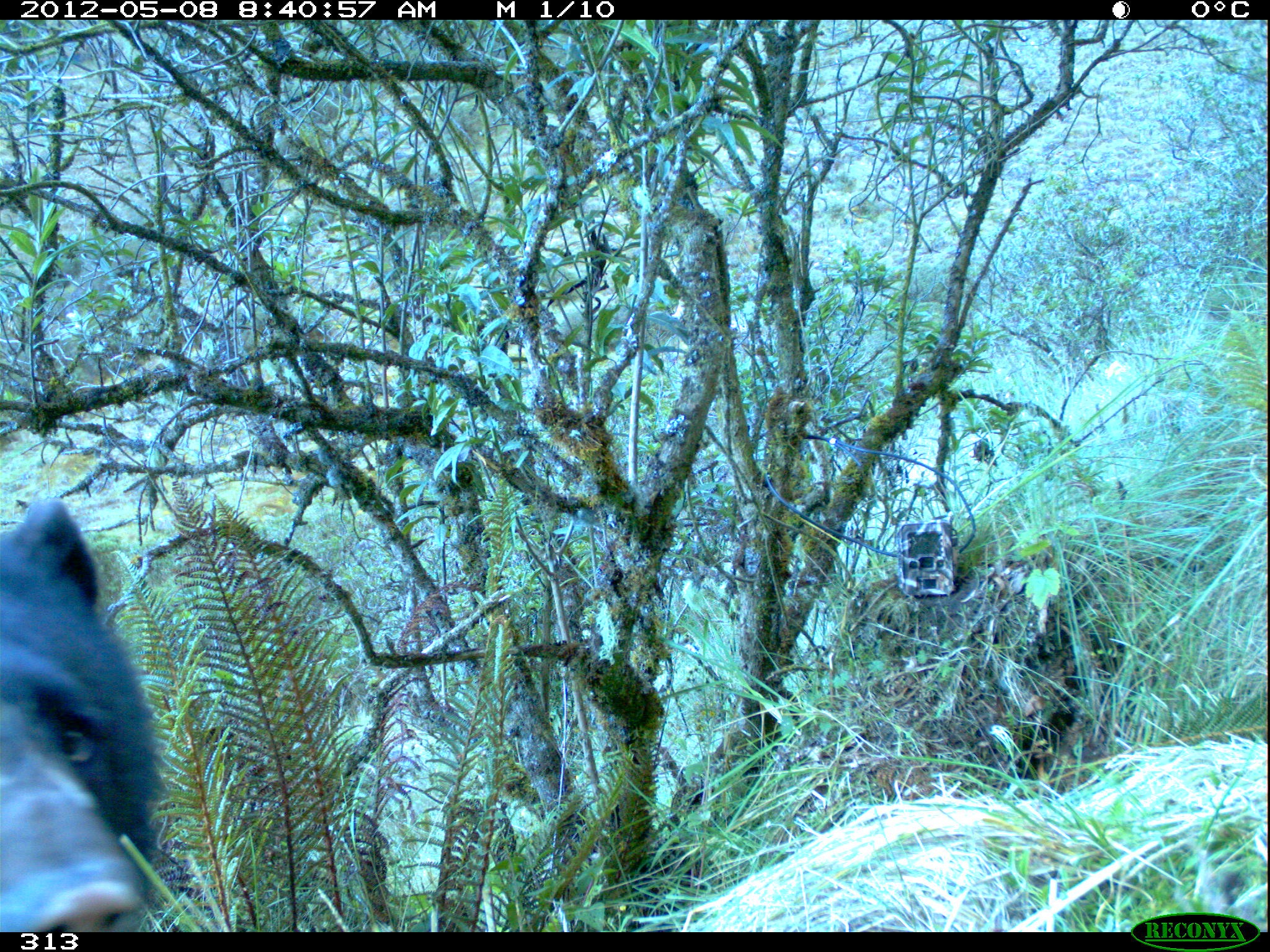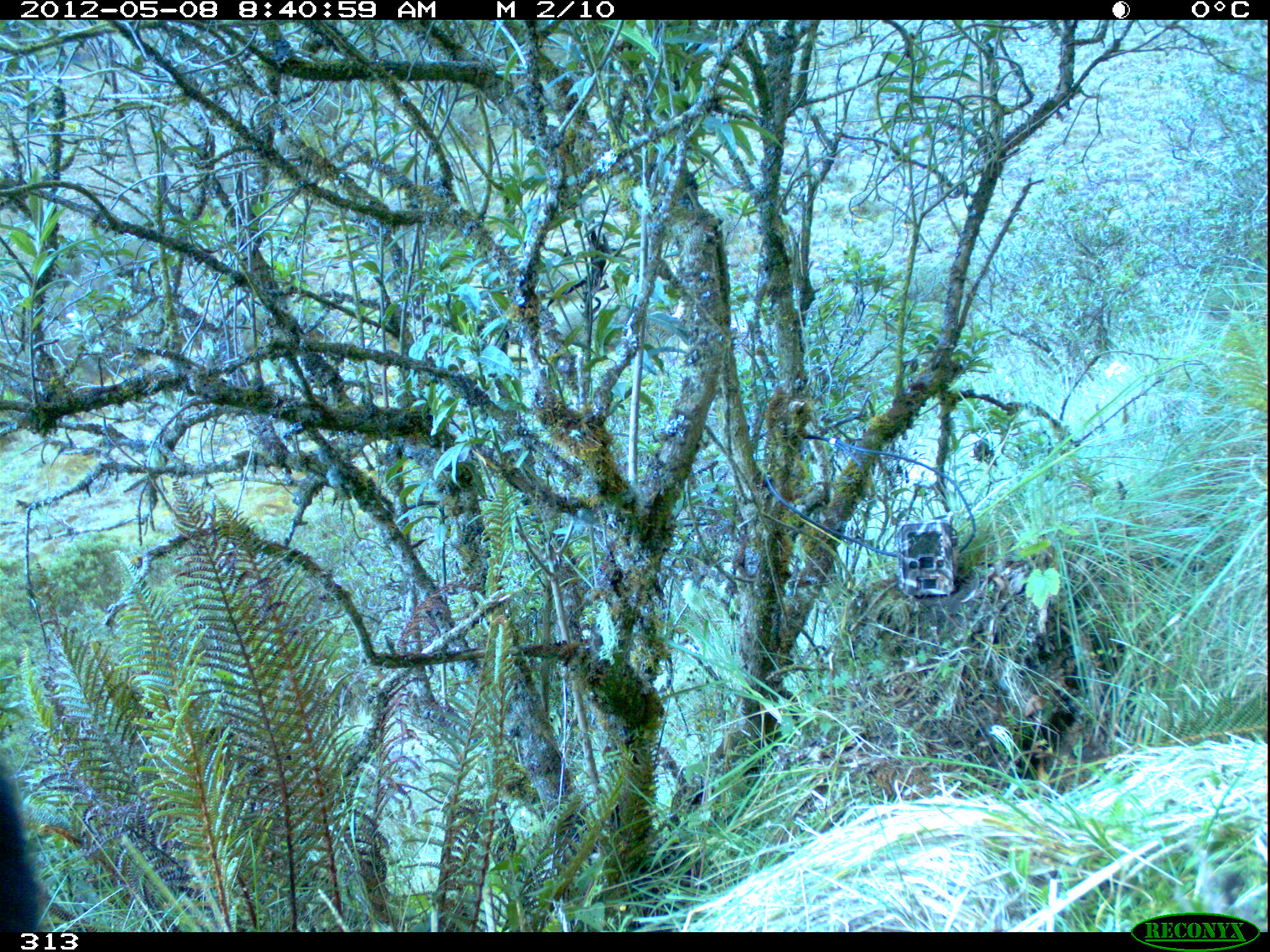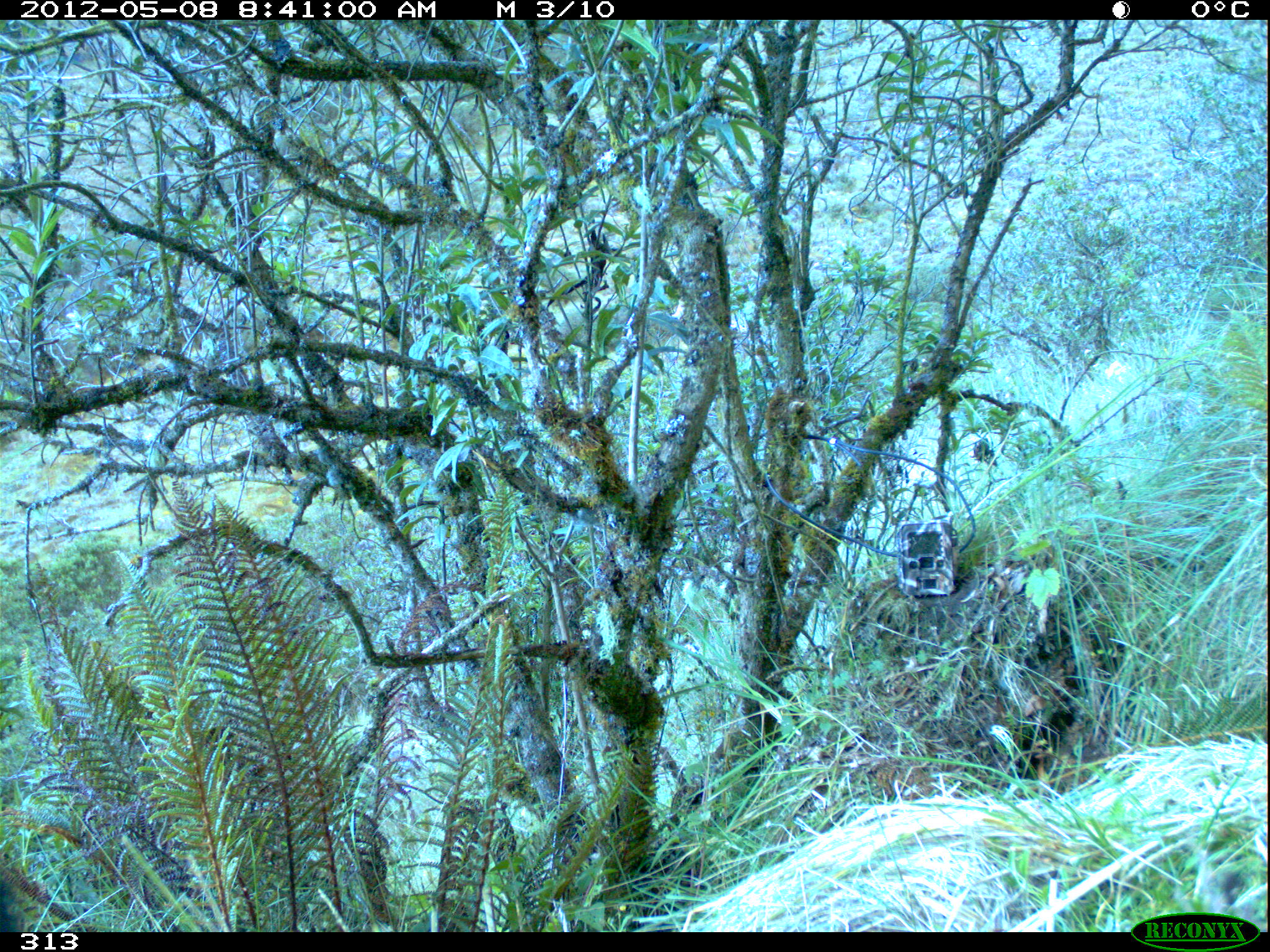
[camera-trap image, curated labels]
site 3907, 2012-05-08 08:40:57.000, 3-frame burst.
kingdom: Animalia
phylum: Chordata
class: Mammalia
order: Carnivora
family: Ursidae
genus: Tremarctos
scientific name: Tremarctos ornatus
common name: spectacled bear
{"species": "Tremarctos ornatus (spectacled bear)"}